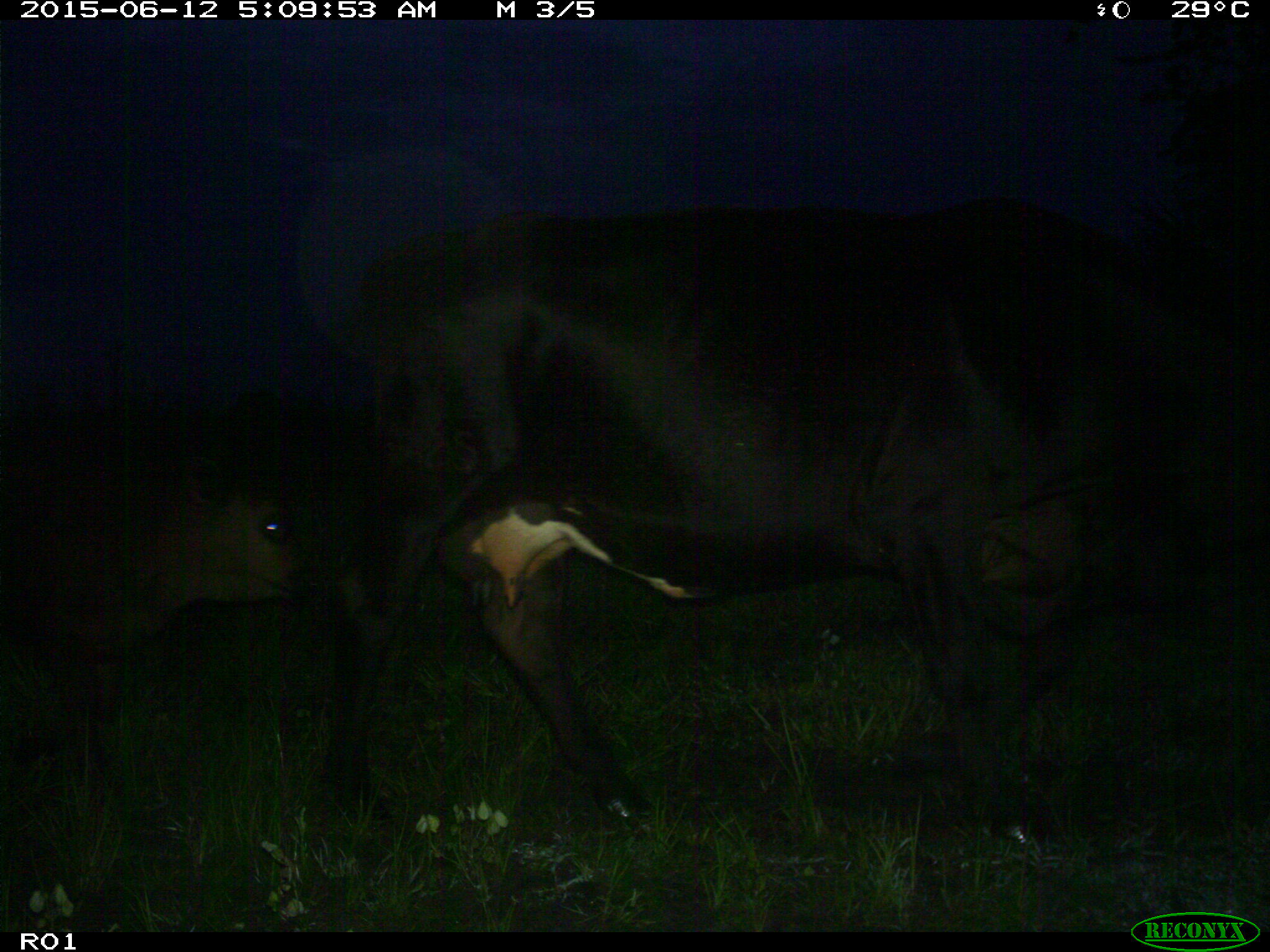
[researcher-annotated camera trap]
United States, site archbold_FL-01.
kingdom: Animalia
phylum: Chordata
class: Mammalia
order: Artiodactyla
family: Bovidae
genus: Bos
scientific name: Bos taurus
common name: domestic cow